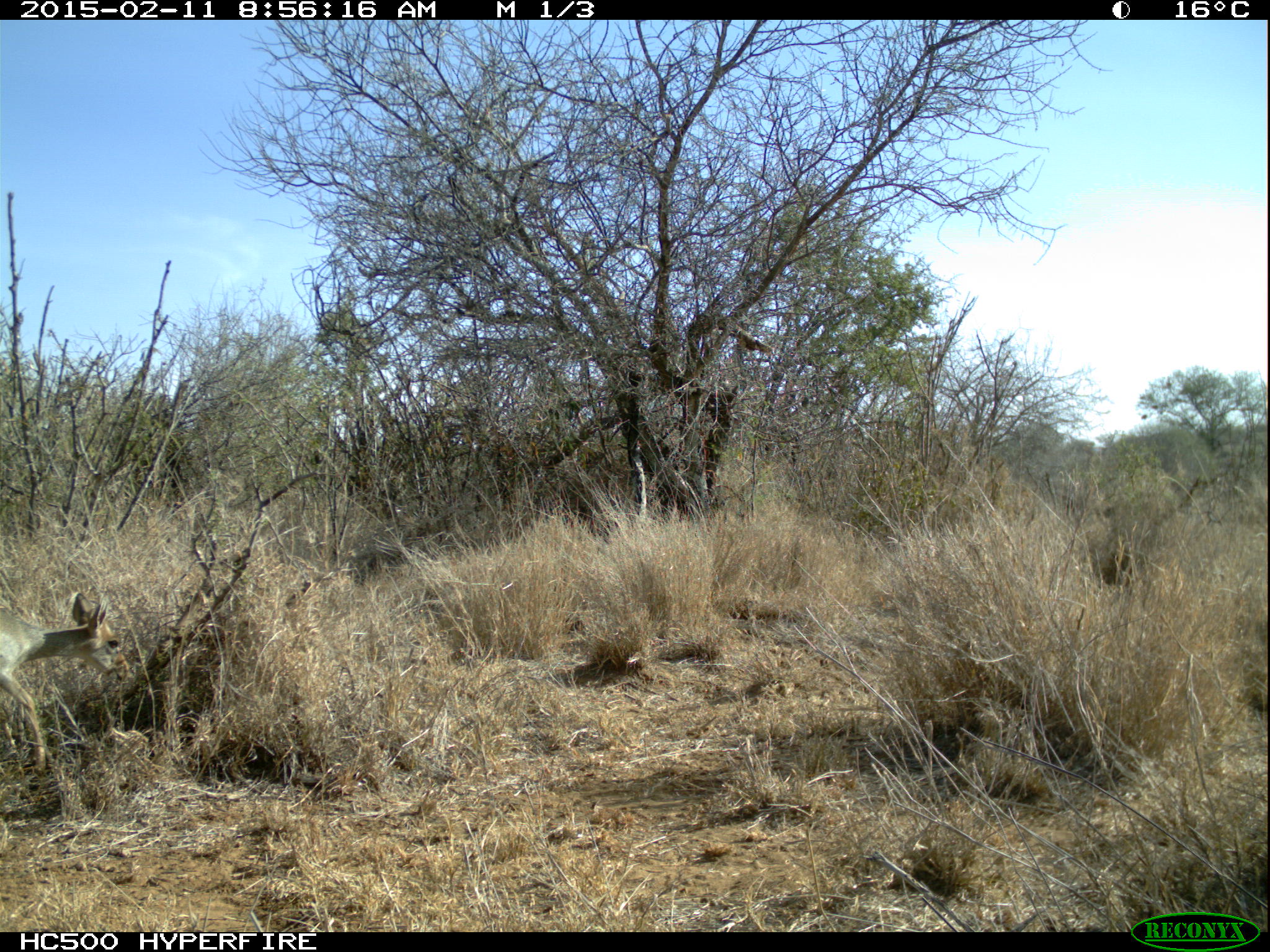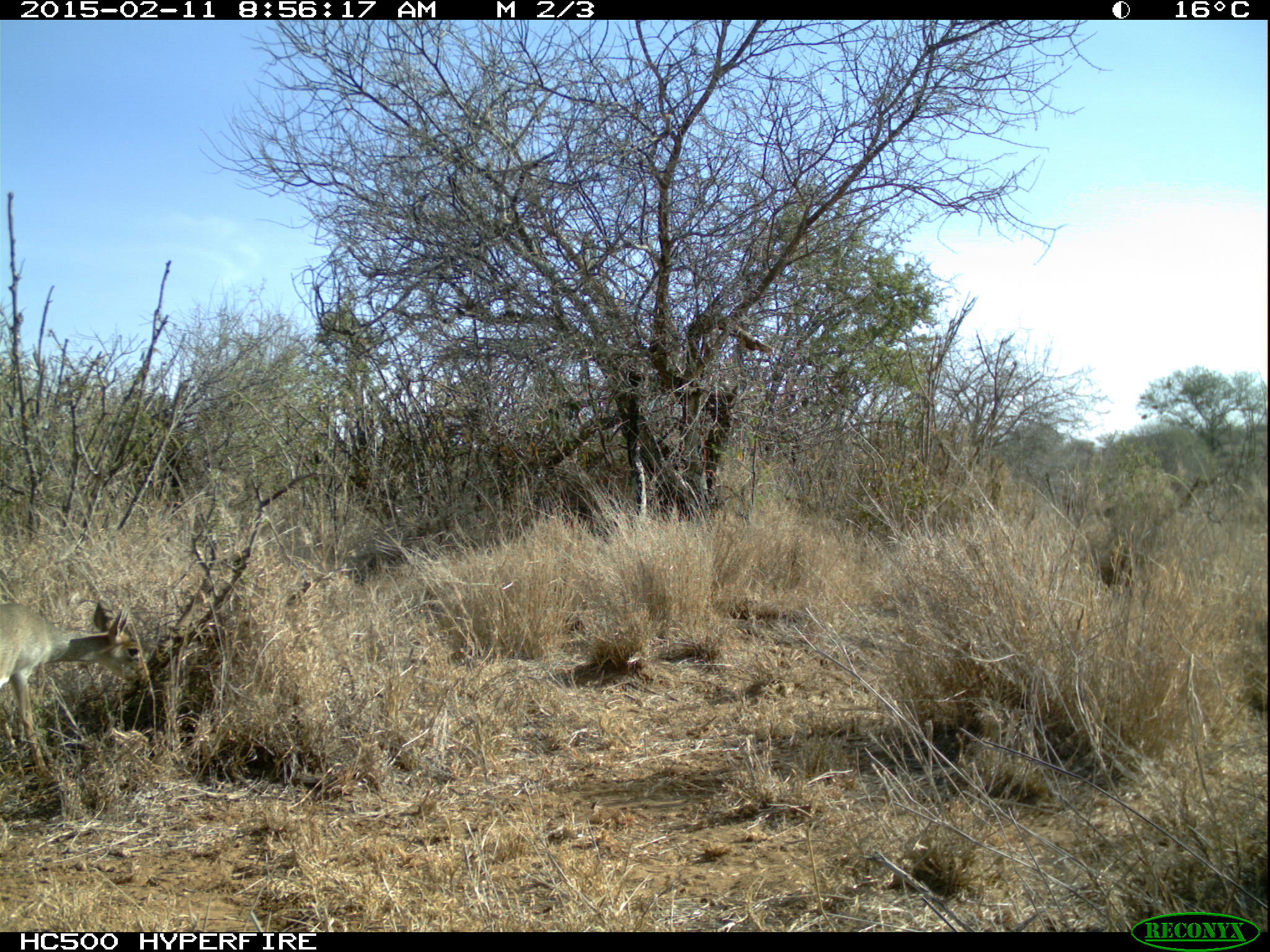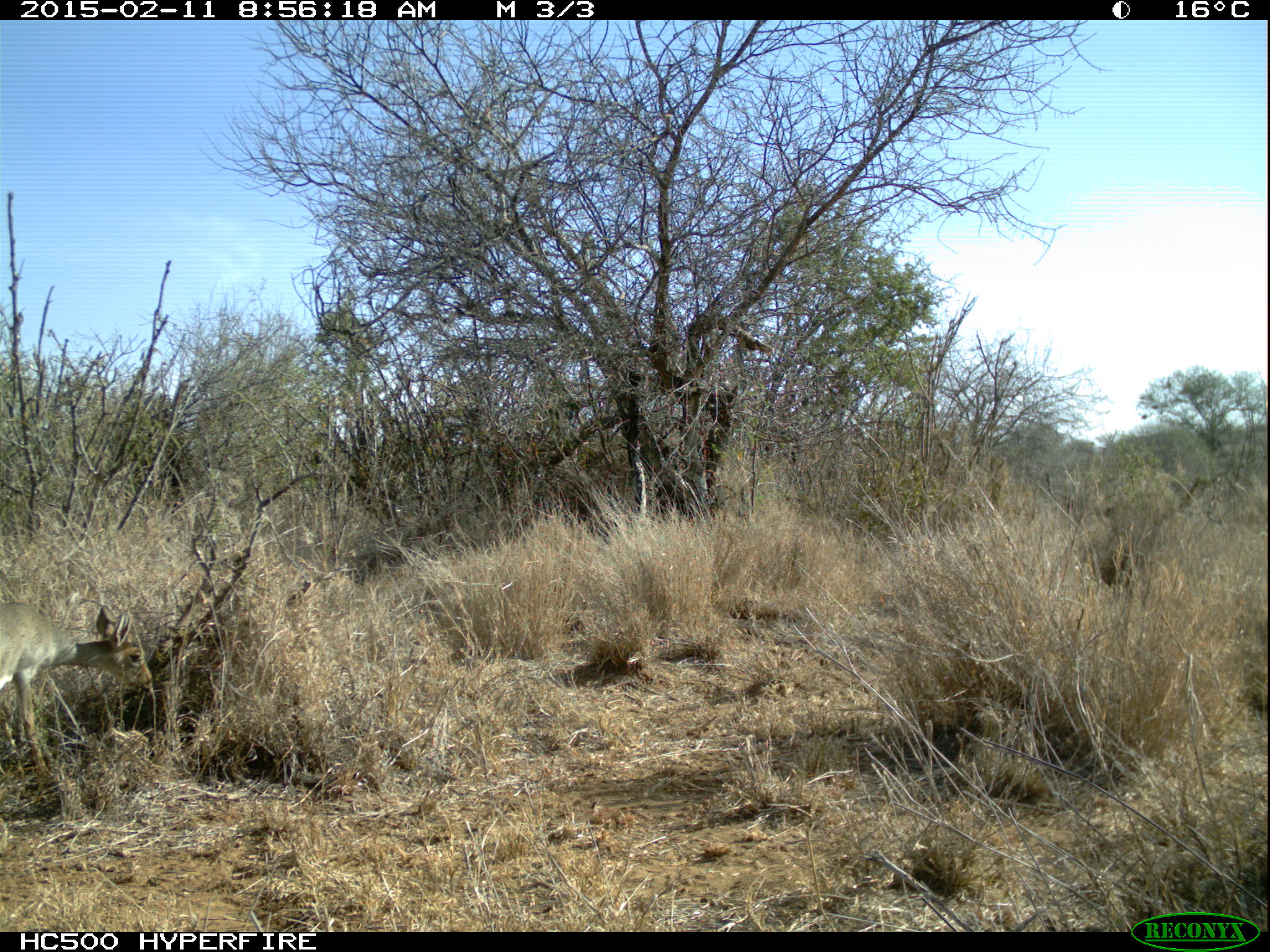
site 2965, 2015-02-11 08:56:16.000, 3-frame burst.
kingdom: Animalia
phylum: Chordata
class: Mammalia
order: Artiodactyla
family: Bovidae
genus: Madoqua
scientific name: Madoqua guentheri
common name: günther's dik-dik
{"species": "Madoqua guentheri (günther's dik-dik)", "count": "1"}